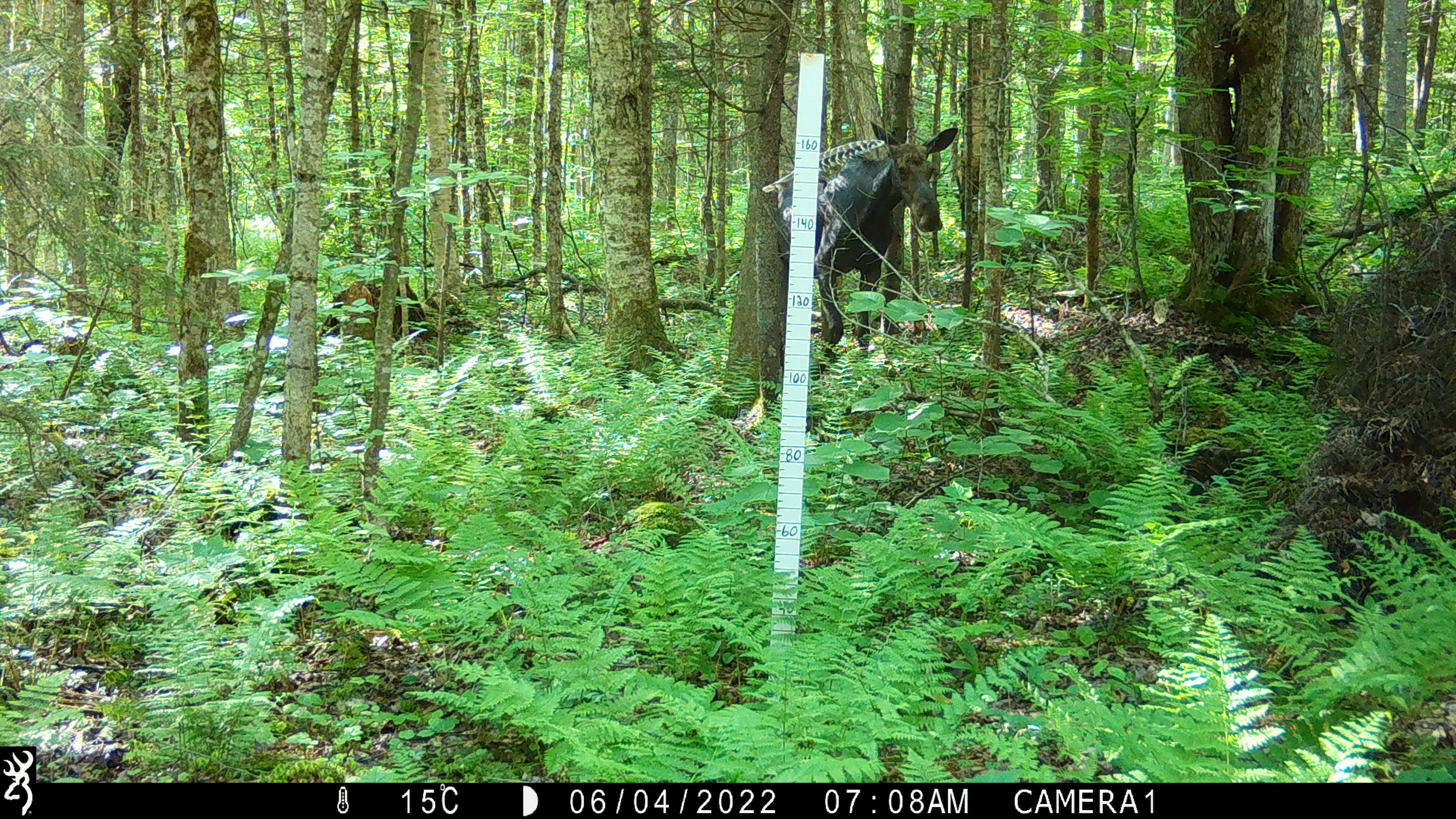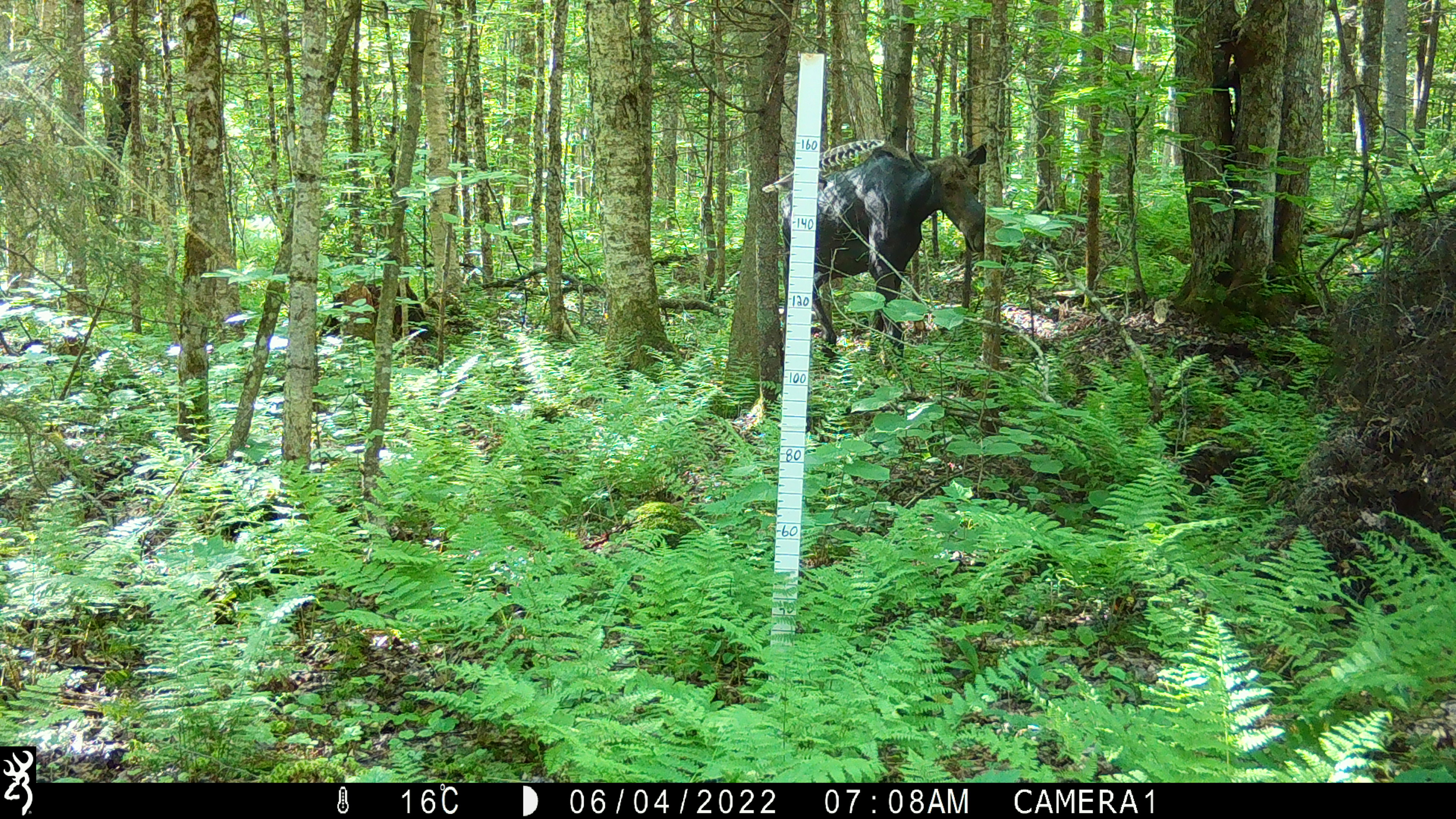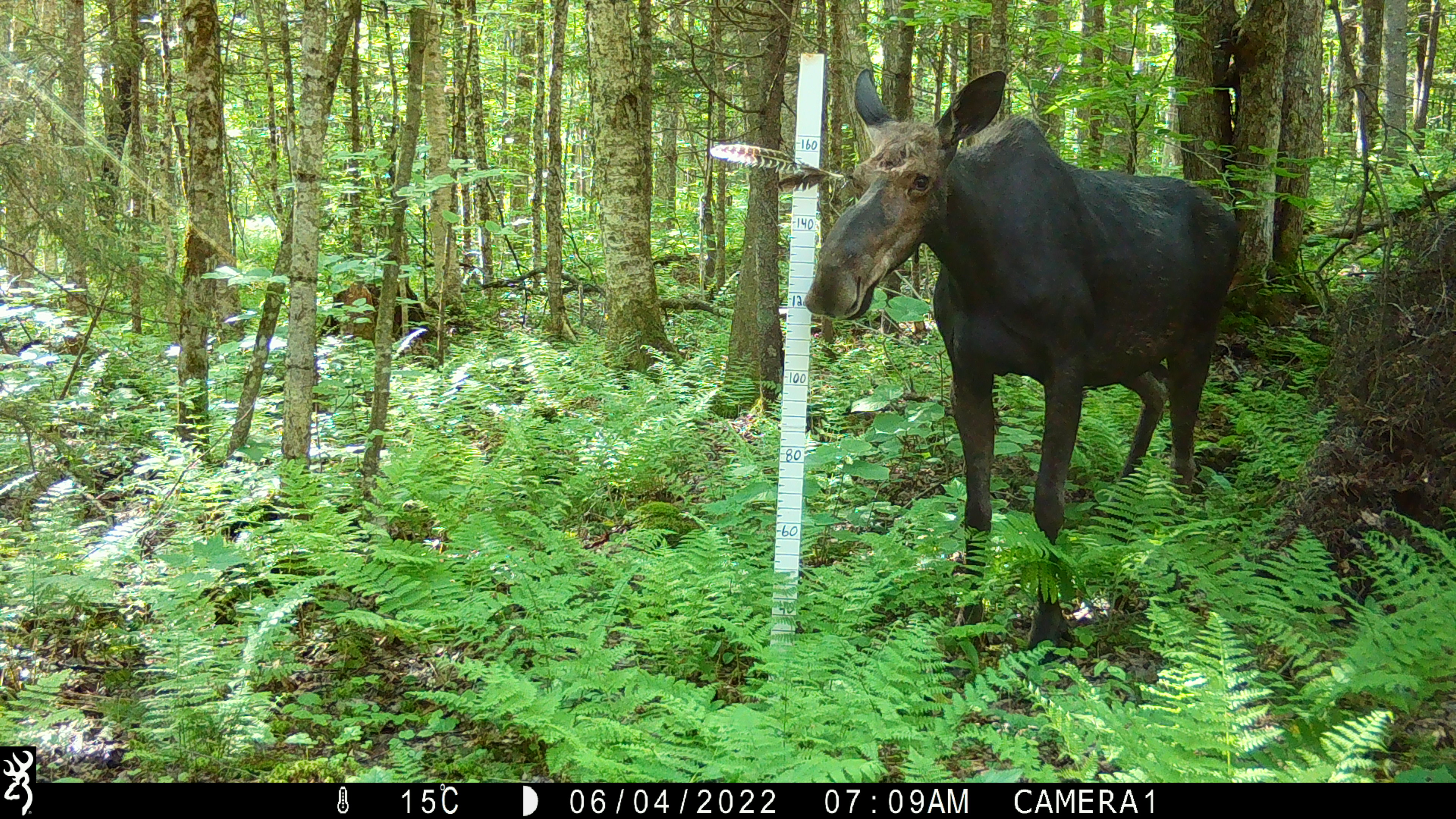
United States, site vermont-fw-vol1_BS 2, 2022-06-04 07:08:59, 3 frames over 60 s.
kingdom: Animalia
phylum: Chordata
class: Mammalia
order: Artiodactyla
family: Cervidae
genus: Alces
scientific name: Alces alces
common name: moose